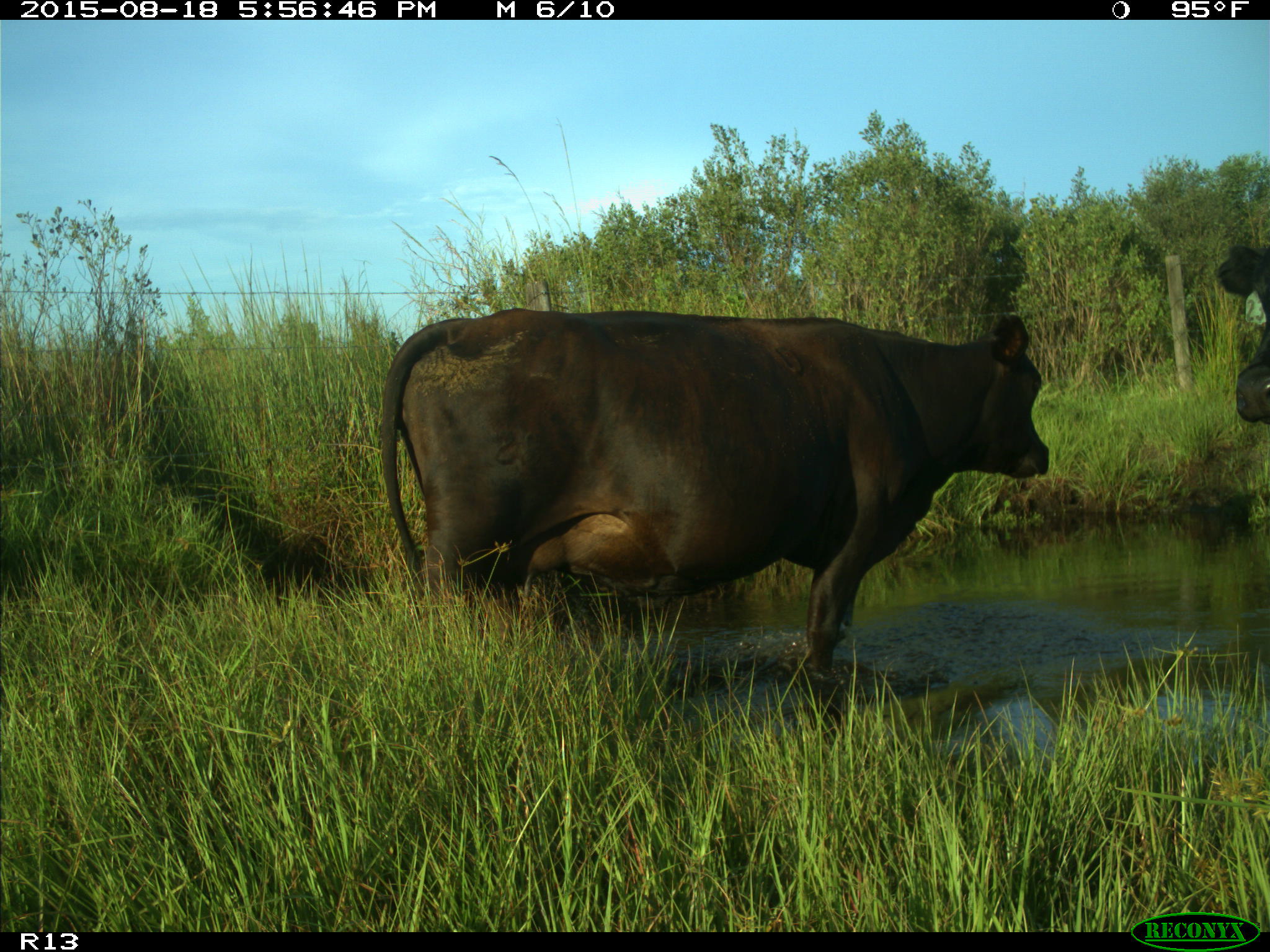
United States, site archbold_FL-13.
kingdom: Animalia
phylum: Chordata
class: Mammalia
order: Artiodactyla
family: Bovidae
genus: Bos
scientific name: Bos taurus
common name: domestic cow